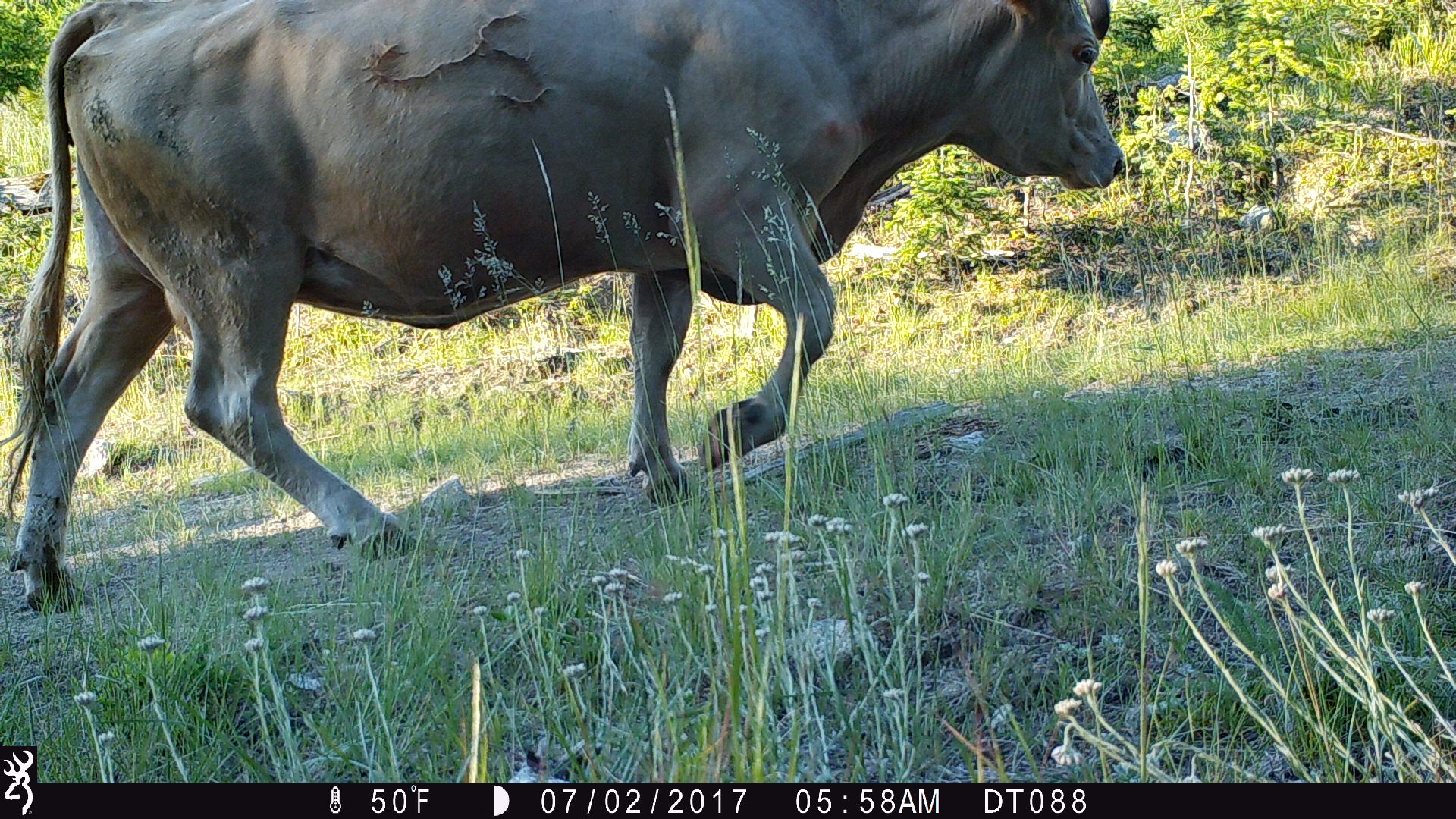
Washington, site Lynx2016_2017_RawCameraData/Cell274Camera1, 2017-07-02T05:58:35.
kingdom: Animalia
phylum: Chordata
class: Mammalia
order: Artiodactyla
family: Bovidae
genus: Bos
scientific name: Bos taurus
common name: domestic cattle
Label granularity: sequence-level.